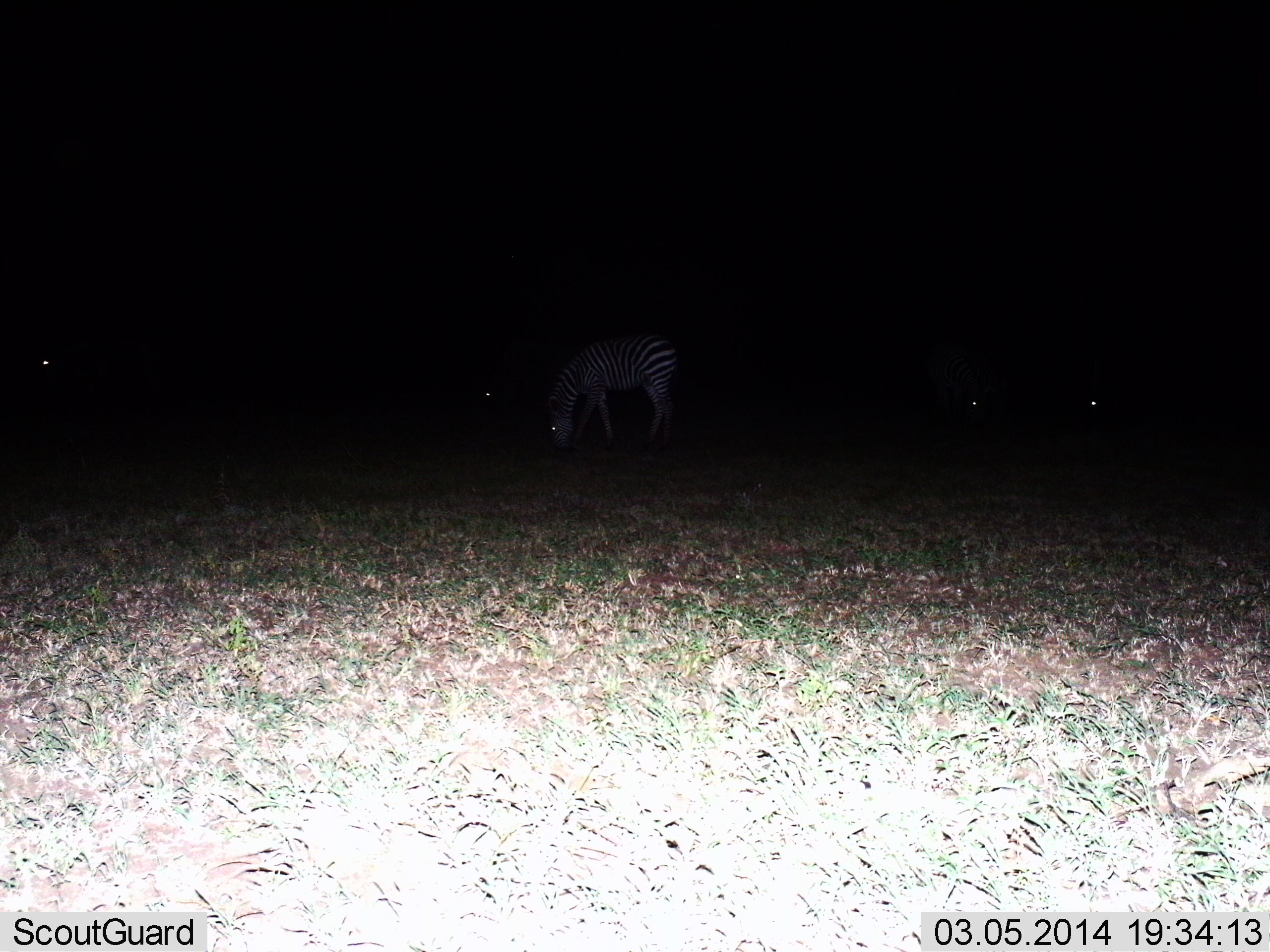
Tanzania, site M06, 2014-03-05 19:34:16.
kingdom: Animalia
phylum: Chordata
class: Mammalia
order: Perissodactyla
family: Equidae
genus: Equus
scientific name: Equus quagga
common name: plains zebra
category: zebra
Zebra (plains zebra) (Equus quagga), count 5. Behavior (volunteer vote fractions): standing 40%, resting 10%, moving 0%, interacting 0%. Young present (vote fraction): 0%. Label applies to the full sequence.